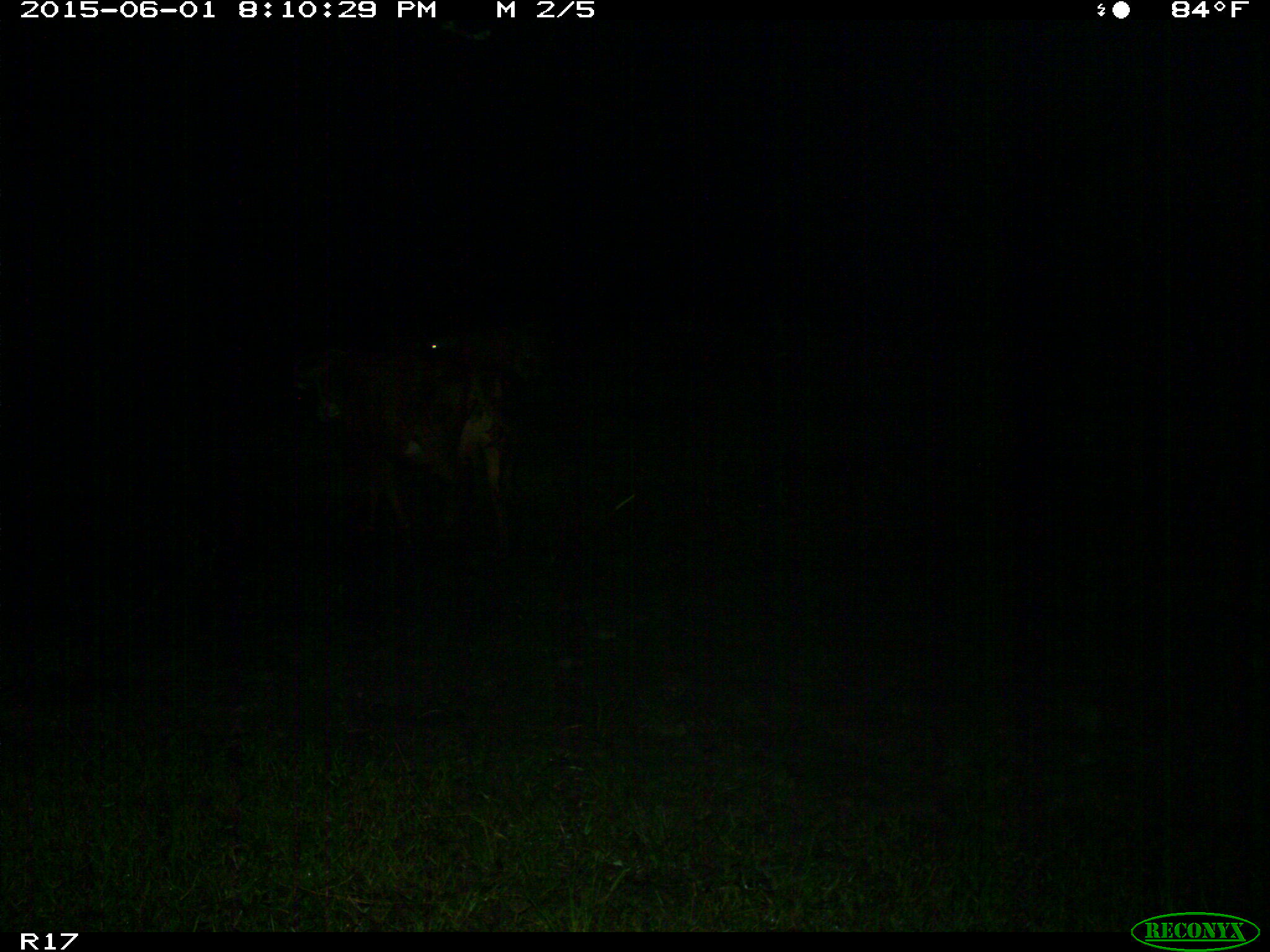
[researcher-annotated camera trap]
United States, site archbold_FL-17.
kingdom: Animalia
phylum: Chordata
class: Mammalia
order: Artiodactyla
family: Bovidae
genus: Bos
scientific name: Bos taurus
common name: domestic cow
Bos taurus (domestic cow).